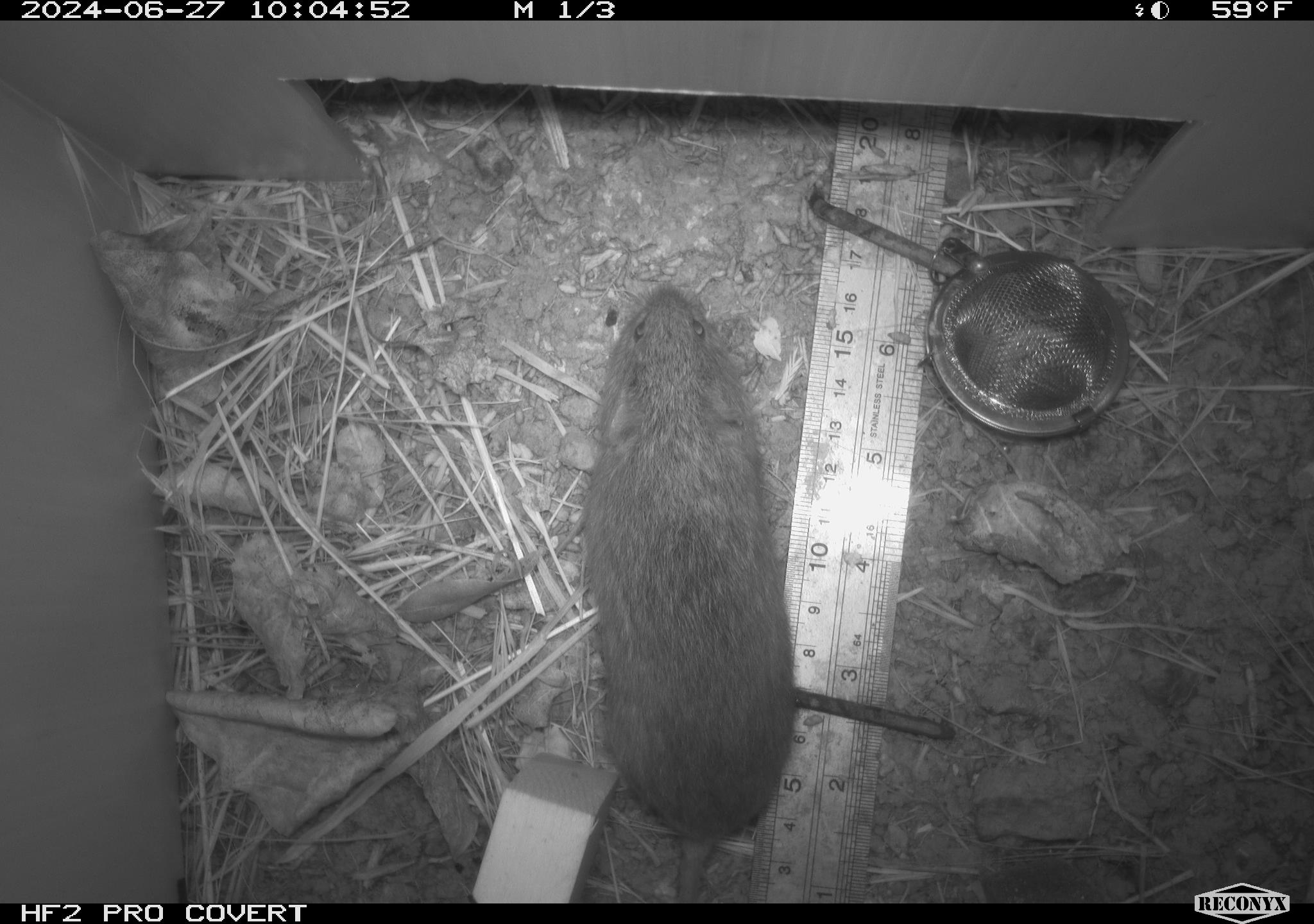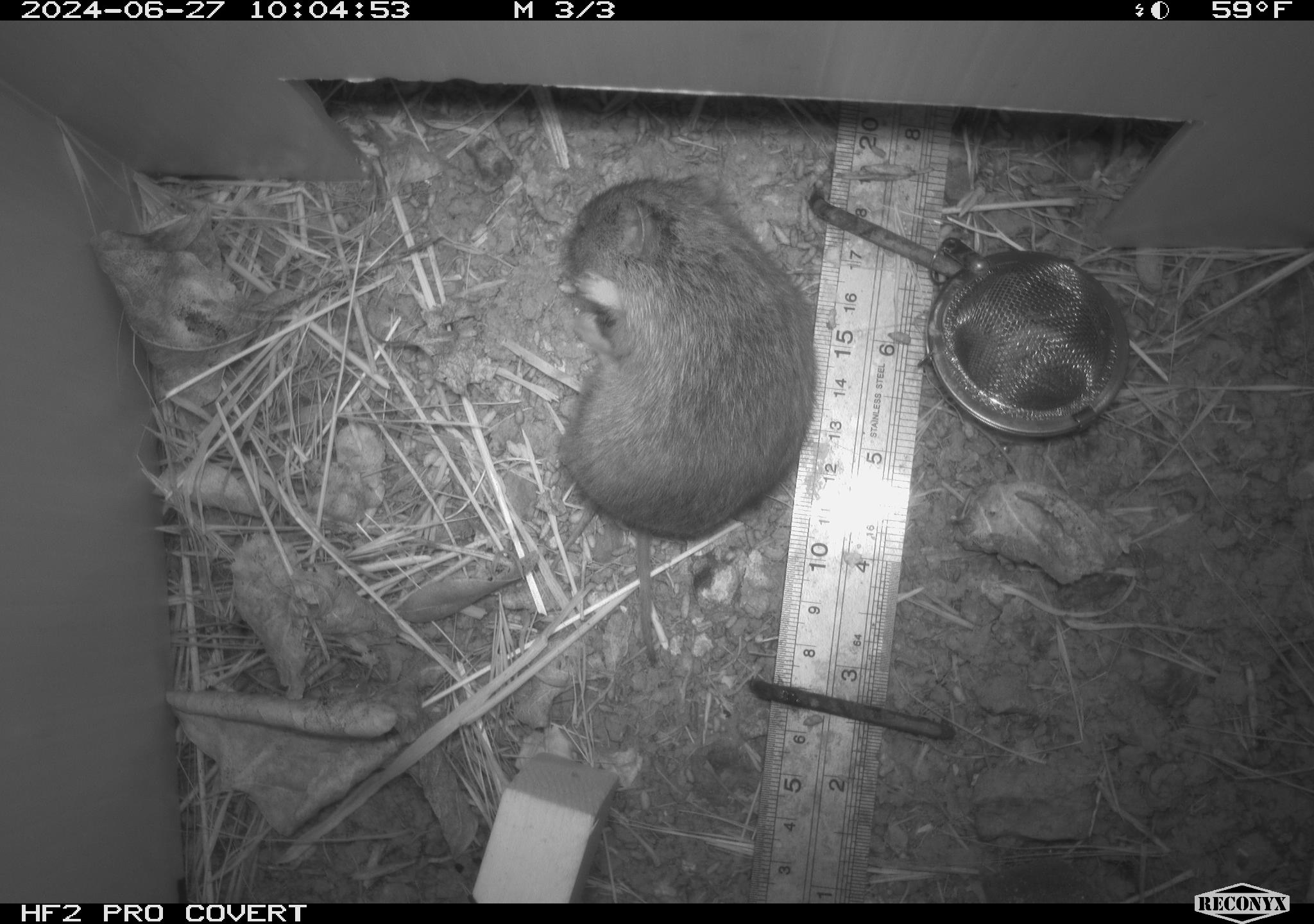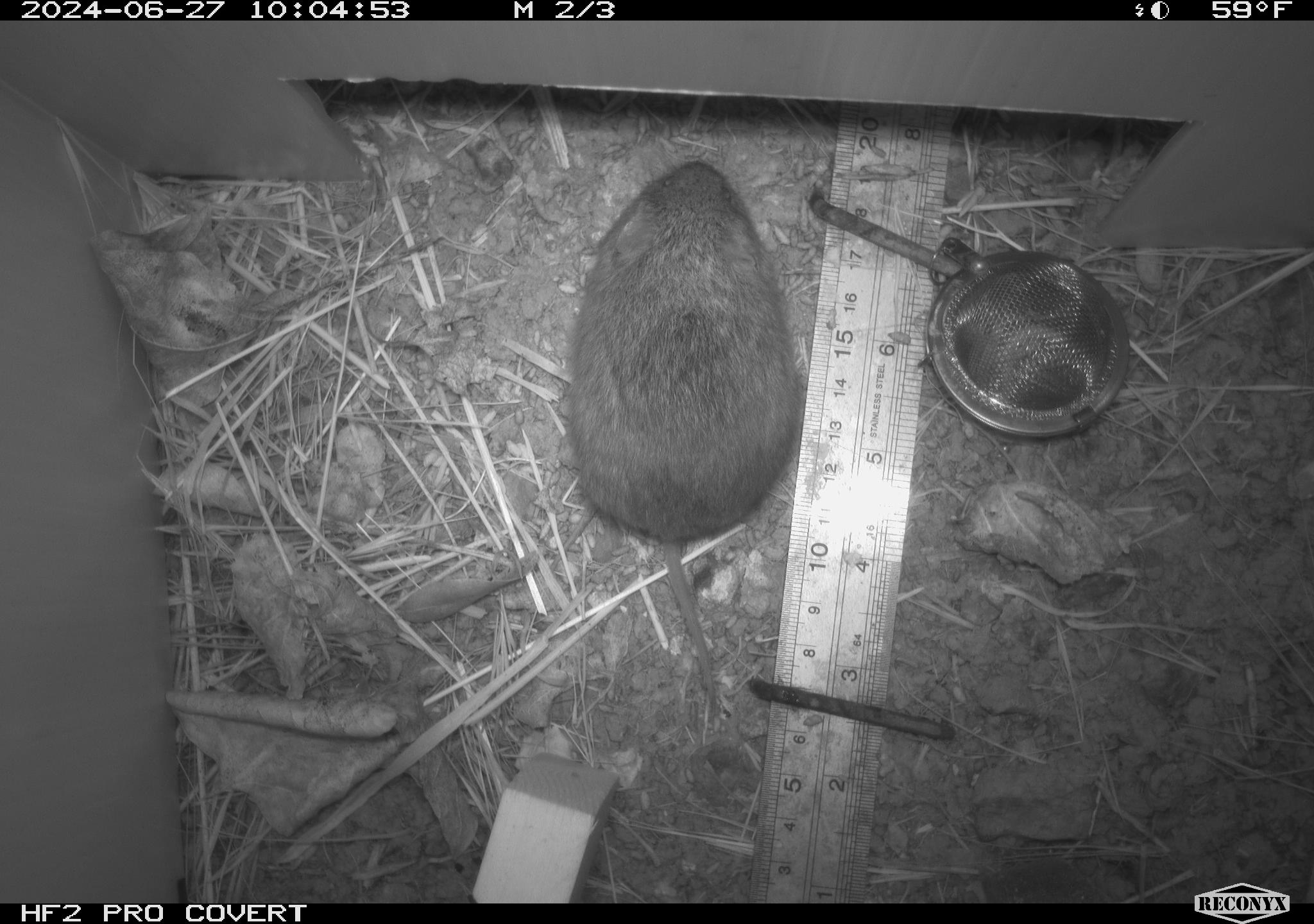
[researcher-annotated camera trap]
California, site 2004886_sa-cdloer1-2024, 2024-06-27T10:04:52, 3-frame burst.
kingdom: Animalia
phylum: Chordata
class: Mammalia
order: Rodentia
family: Cricetidae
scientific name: Arvicolinae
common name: voles, lemmings, and muskrats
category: arvicolinae subfamily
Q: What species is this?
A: Arvicolinae subfamily (voles, lemmings, and muskrats) (Arvicolinae).